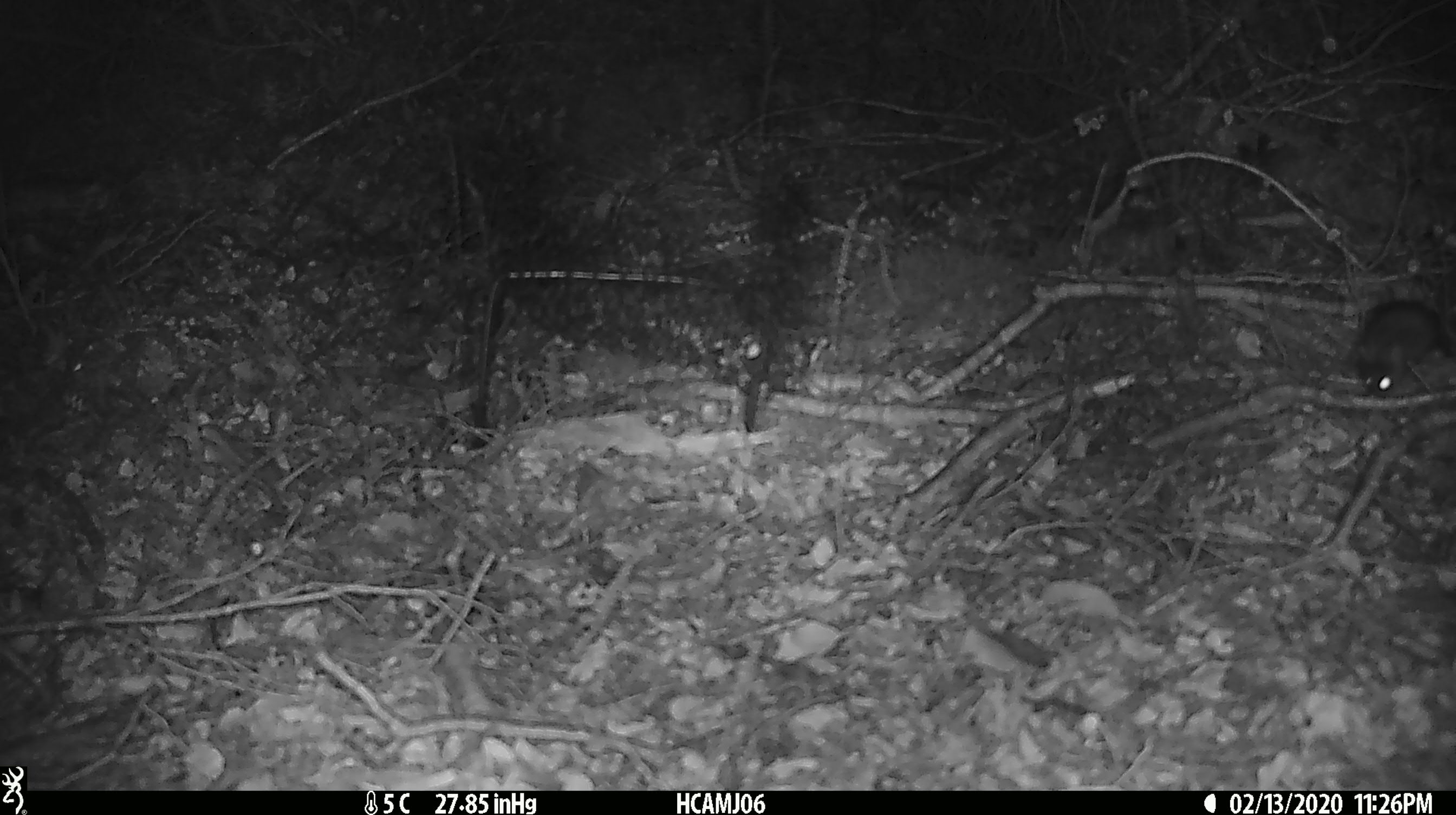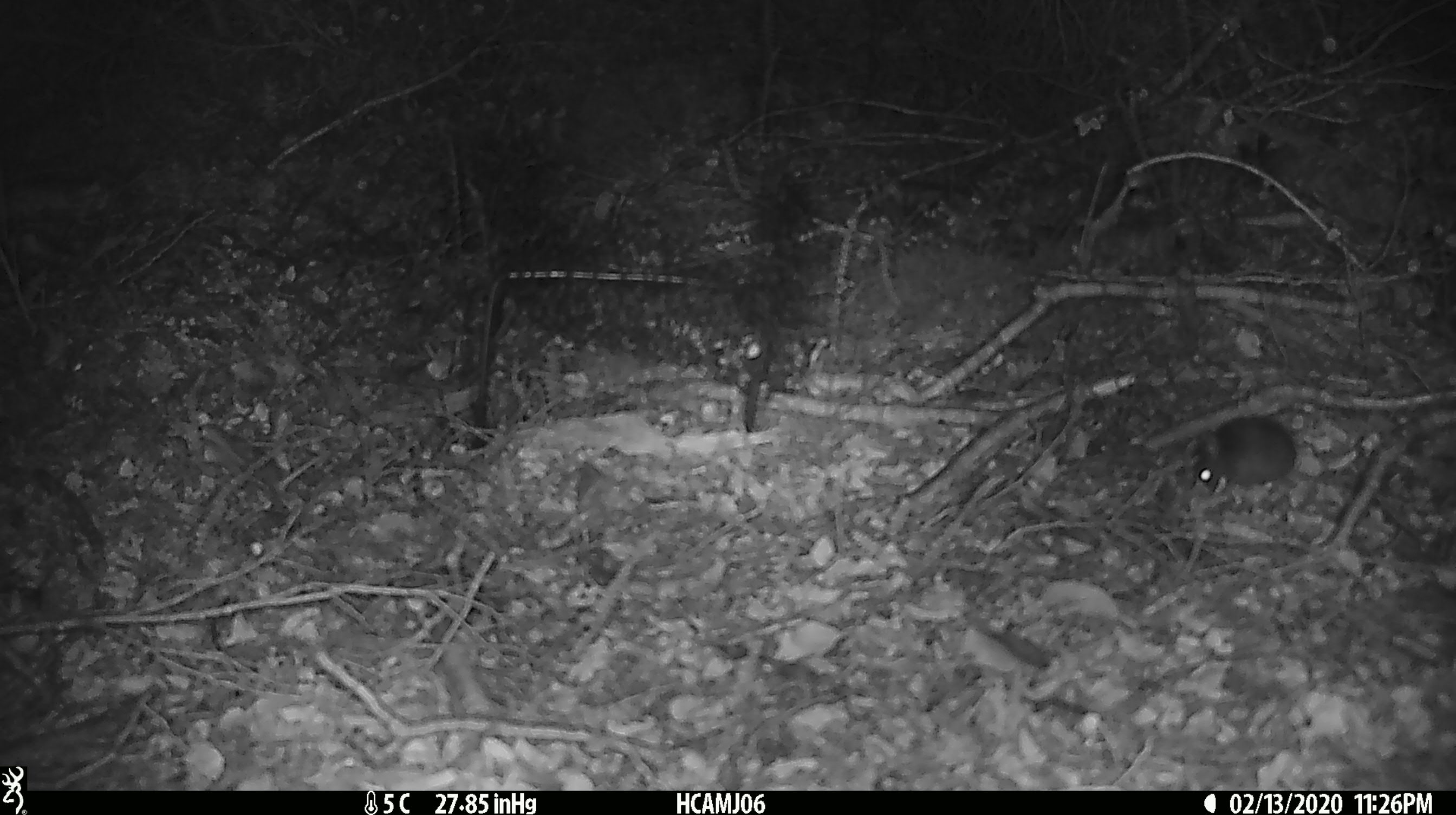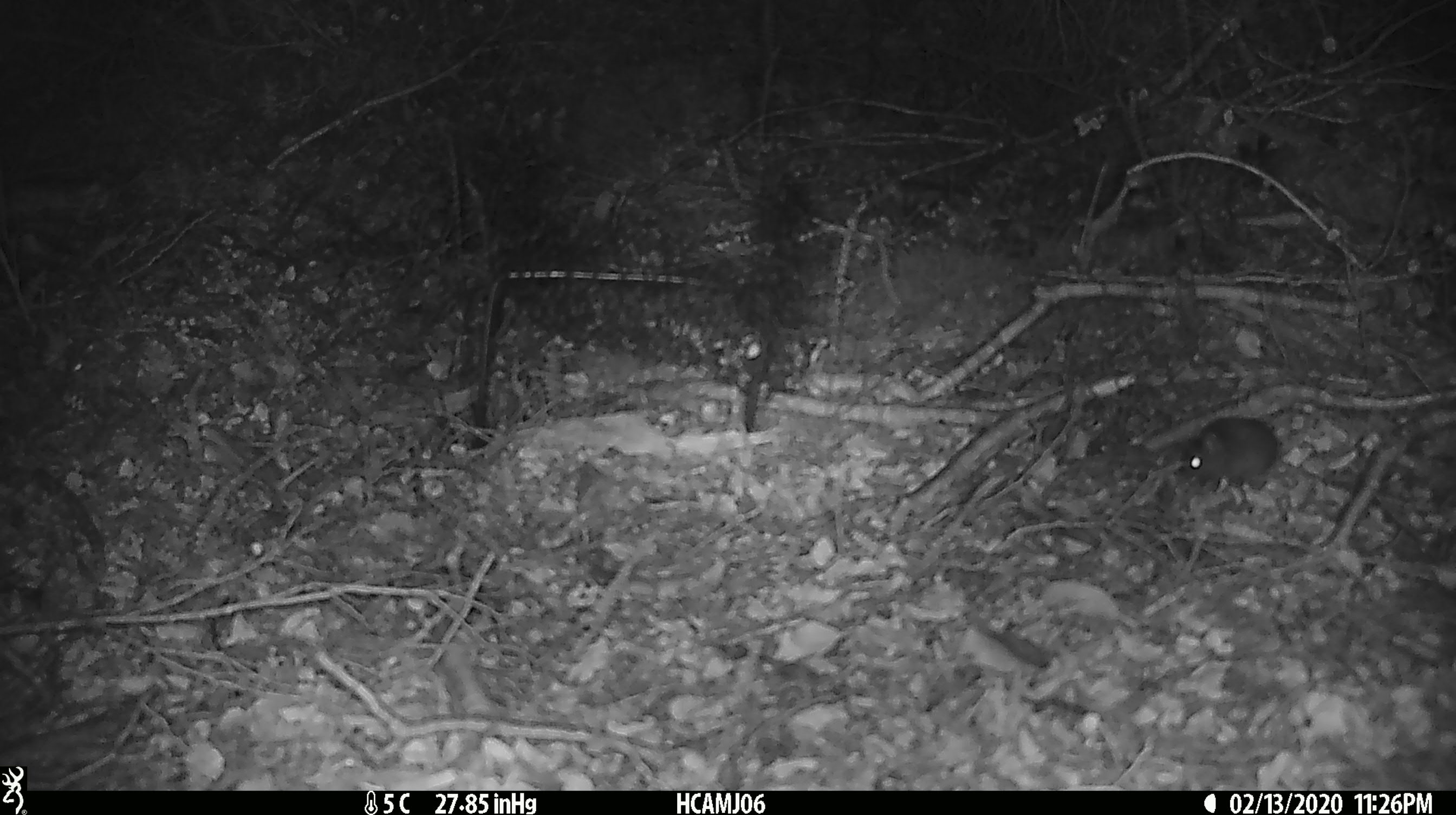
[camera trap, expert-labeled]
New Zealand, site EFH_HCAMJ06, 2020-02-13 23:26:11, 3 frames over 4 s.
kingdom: Animalia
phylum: Chordata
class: Mammalia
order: Rodentia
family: Muridae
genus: Mus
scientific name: Mus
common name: mouse